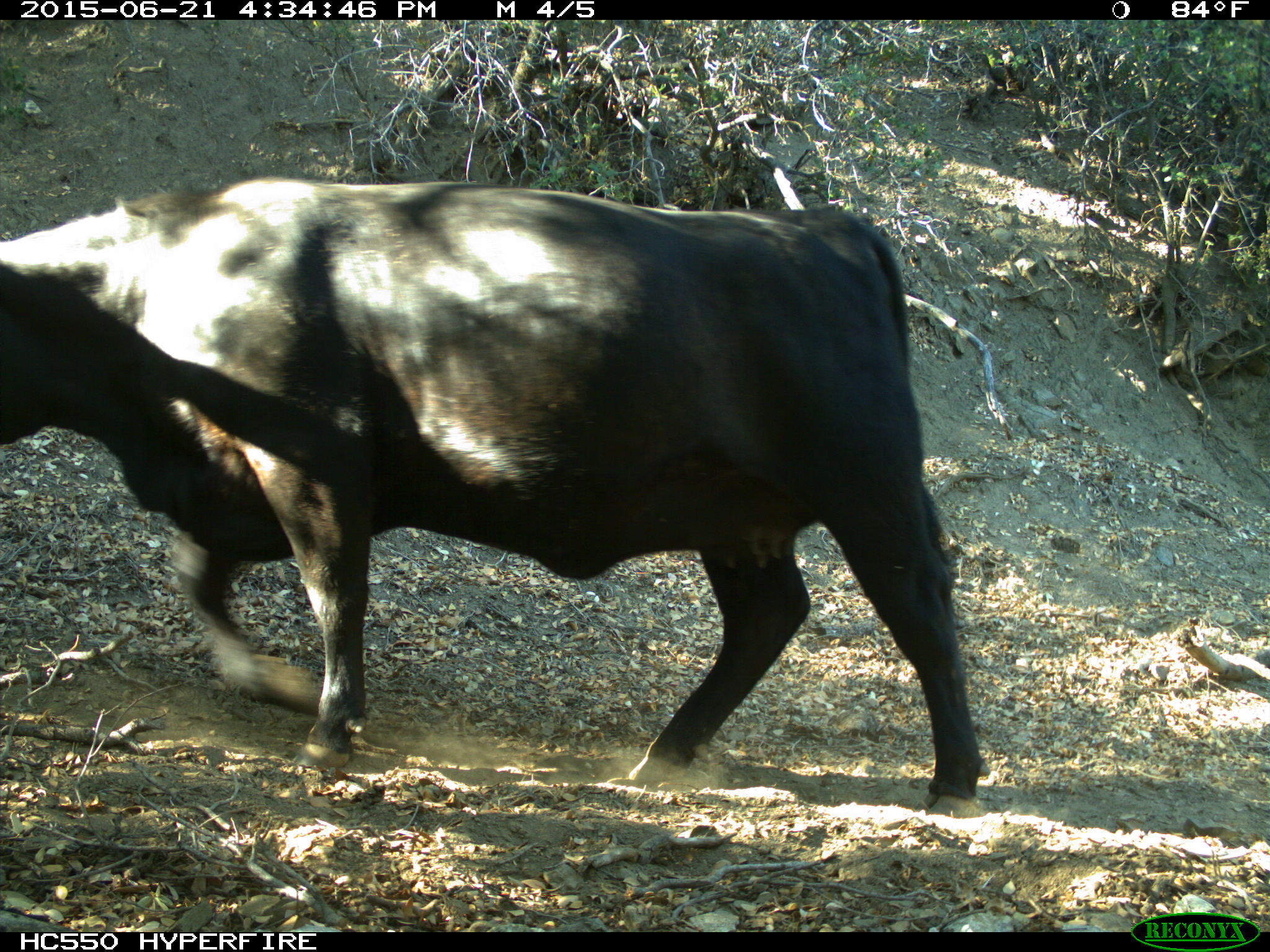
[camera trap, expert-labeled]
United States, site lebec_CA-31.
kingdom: Animalia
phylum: Chordata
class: Mammalia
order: Artiodactyla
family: Bovidae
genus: Bos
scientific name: Bos taurus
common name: domestic cow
Bos taurus (domestic cow).